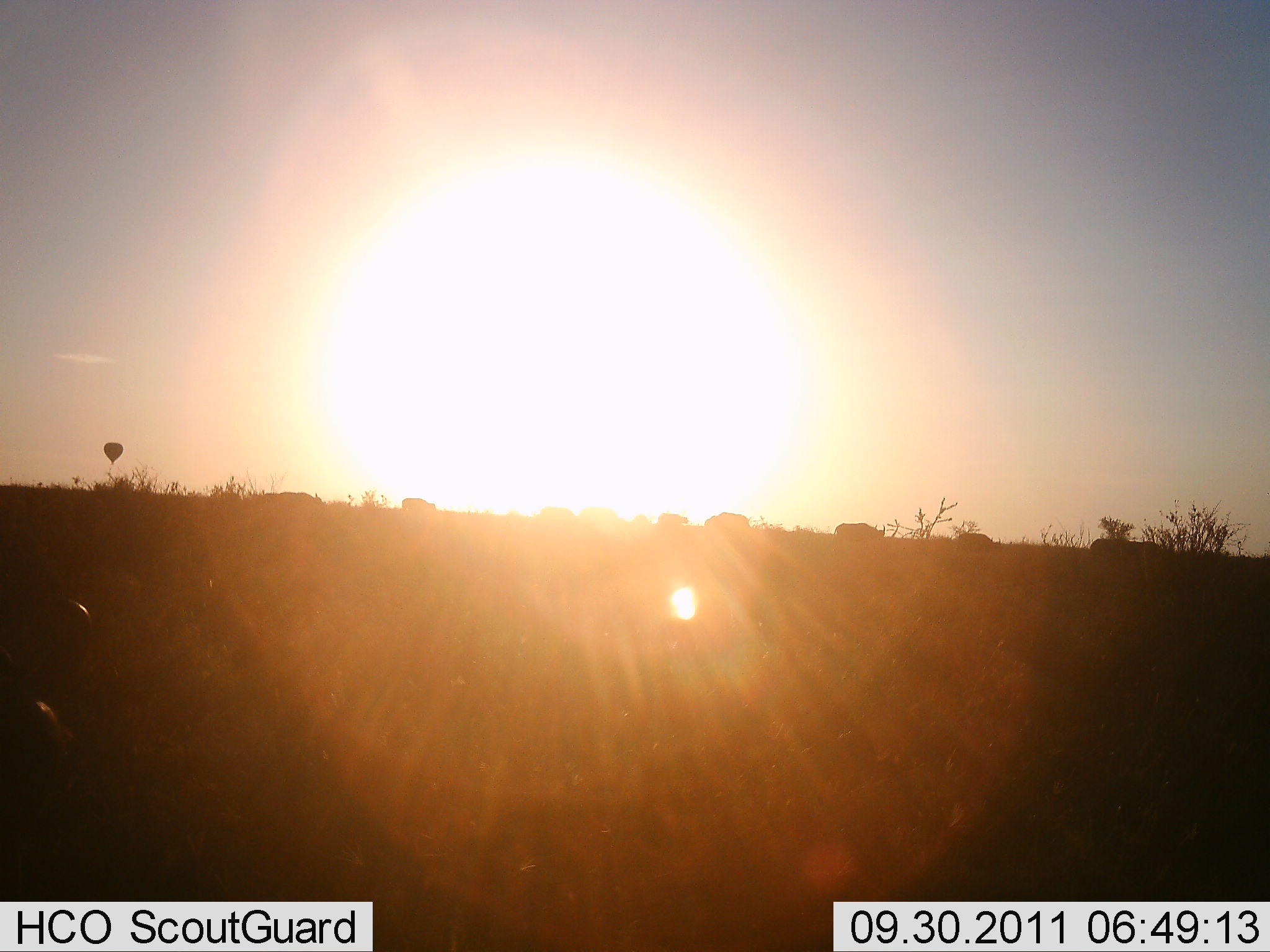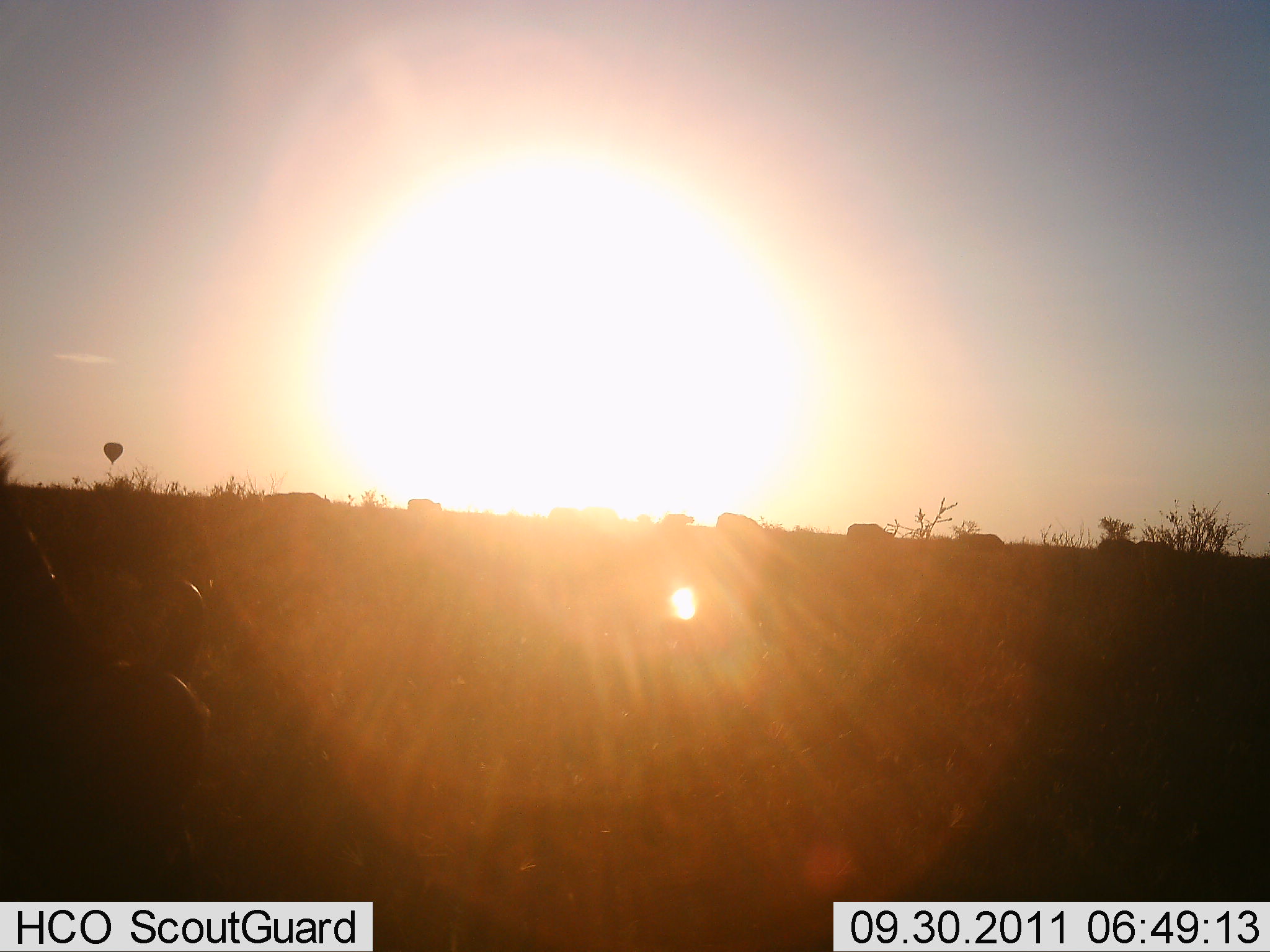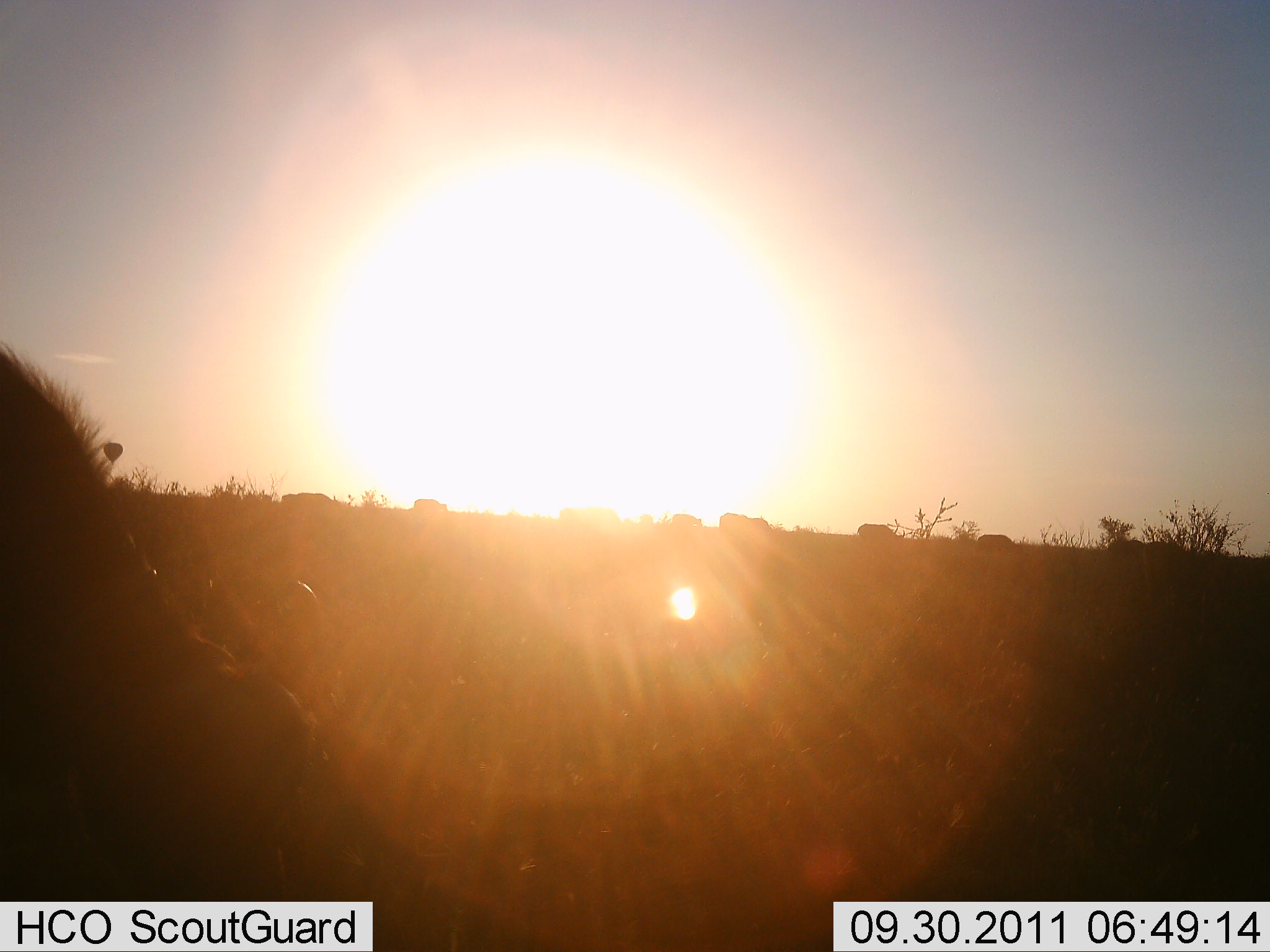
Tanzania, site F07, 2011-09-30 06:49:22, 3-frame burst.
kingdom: Animalia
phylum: Chordata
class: Mammalia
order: Artiodactyla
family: Bovidae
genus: Connochaetes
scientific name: Connochaetes taurinus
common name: blue wildebeest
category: wildebeest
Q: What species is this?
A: Wildebeest (blue wildebeest) (Connochaetes taurinus).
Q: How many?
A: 10.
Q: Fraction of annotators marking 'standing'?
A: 0%.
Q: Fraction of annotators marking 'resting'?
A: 0%.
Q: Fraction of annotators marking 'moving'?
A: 70%.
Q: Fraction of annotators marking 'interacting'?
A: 0%.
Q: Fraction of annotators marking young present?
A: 0%.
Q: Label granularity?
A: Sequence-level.